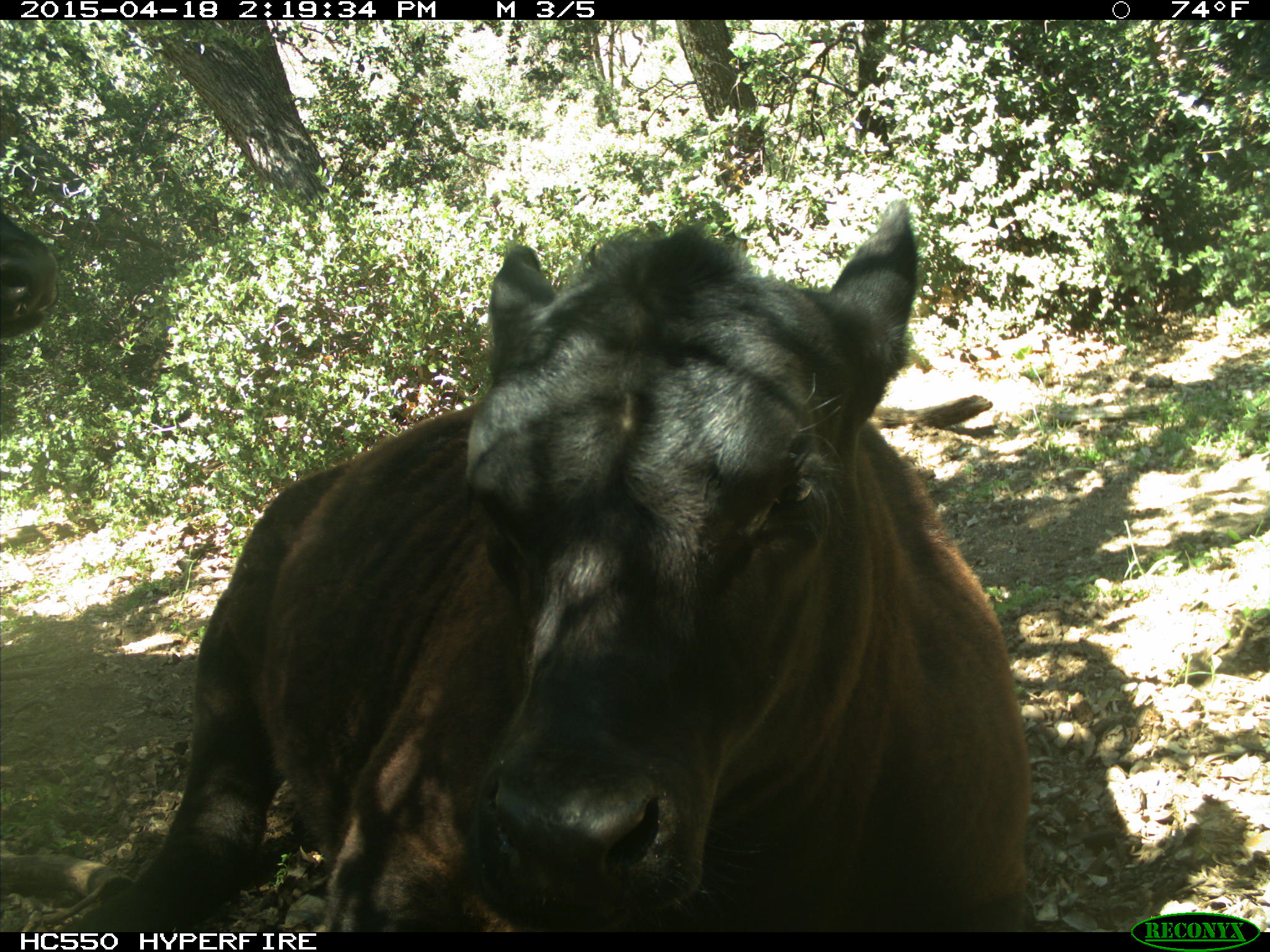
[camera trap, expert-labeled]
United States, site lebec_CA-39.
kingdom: Animalia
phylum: Chordata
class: Mammalia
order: Artiodactyla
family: Bovidae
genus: Bos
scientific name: Bos taurus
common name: domestic cow